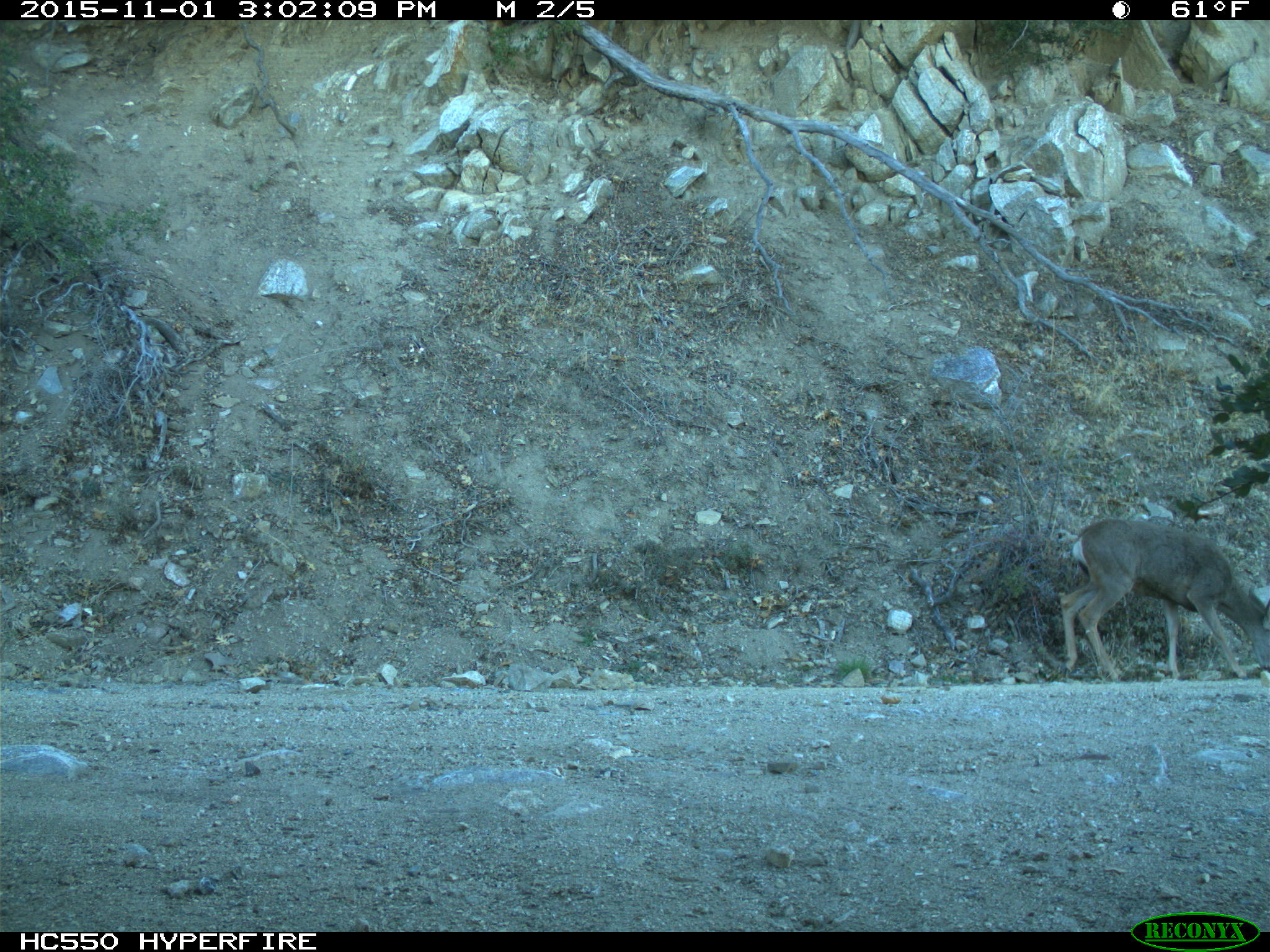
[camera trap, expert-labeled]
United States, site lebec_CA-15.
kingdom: Animalia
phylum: Chordata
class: Mammalia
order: Artiodactyla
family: Cervidae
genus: Odocoileus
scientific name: Odocoileus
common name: deer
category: unidentified deer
Unidentified deer (deer) (Odocoileus).